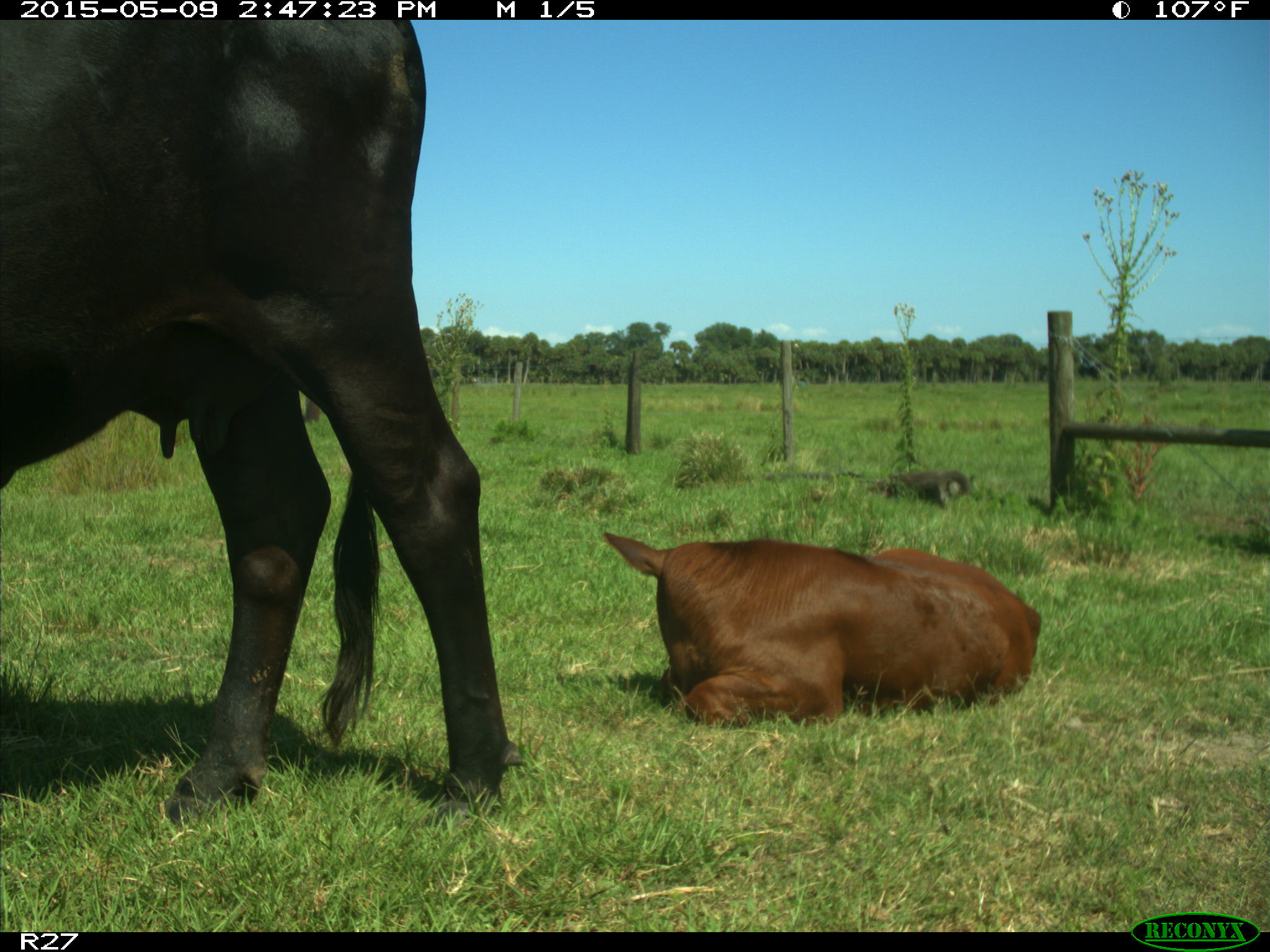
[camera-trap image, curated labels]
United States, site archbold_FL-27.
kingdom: Animalia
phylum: Chordata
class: Mammalia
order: Artiodactyla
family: Bovidae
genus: Bos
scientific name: Bos taurus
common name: domestic cow